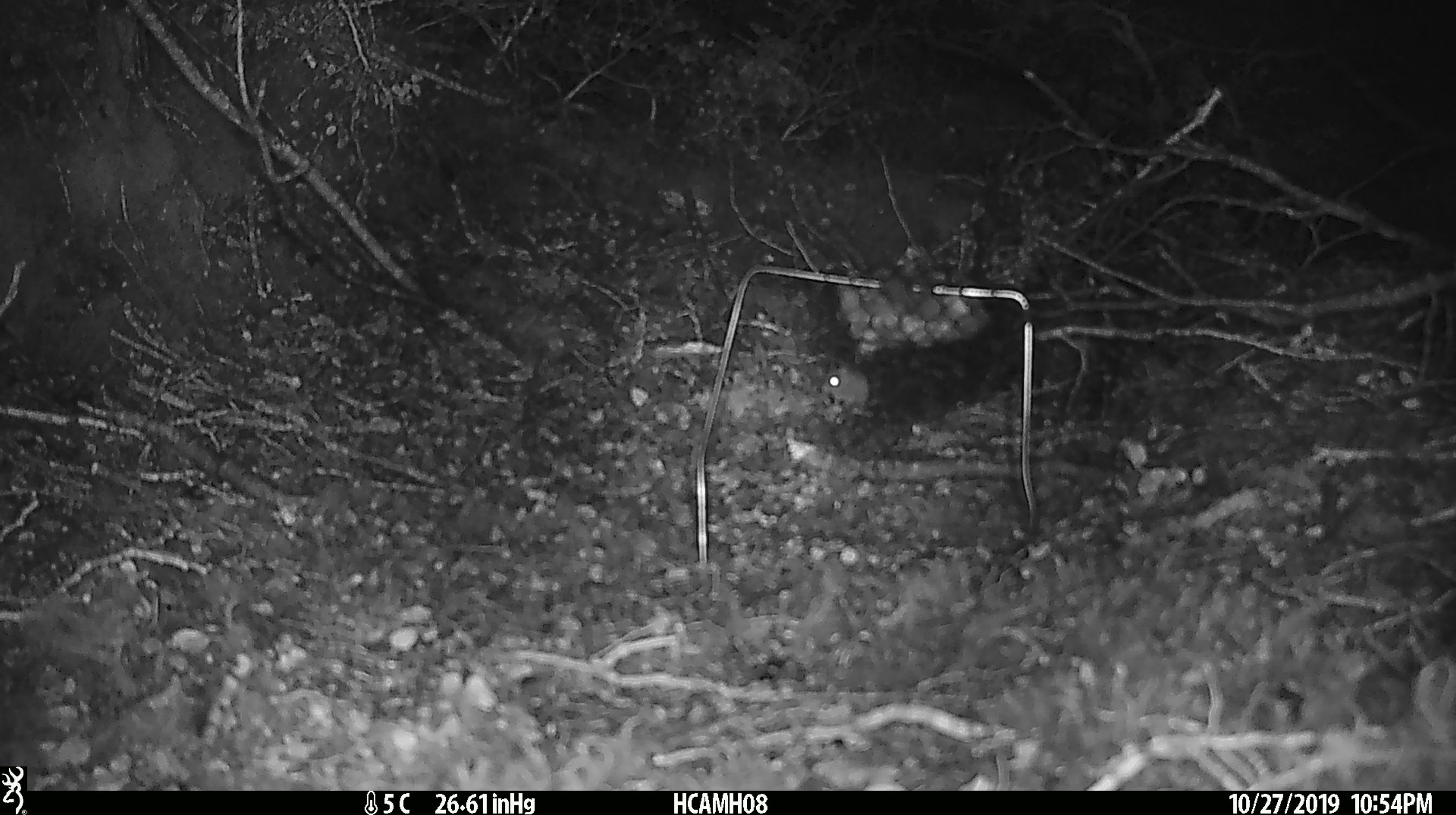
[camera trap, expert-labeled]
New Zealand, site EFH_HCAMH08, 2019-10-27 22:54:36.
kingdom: Animalia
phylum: Chordata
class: Mammalia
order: Rodentia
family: Muridae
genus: Mus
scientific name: Mus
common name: mouse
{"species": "mouse (Mus)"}